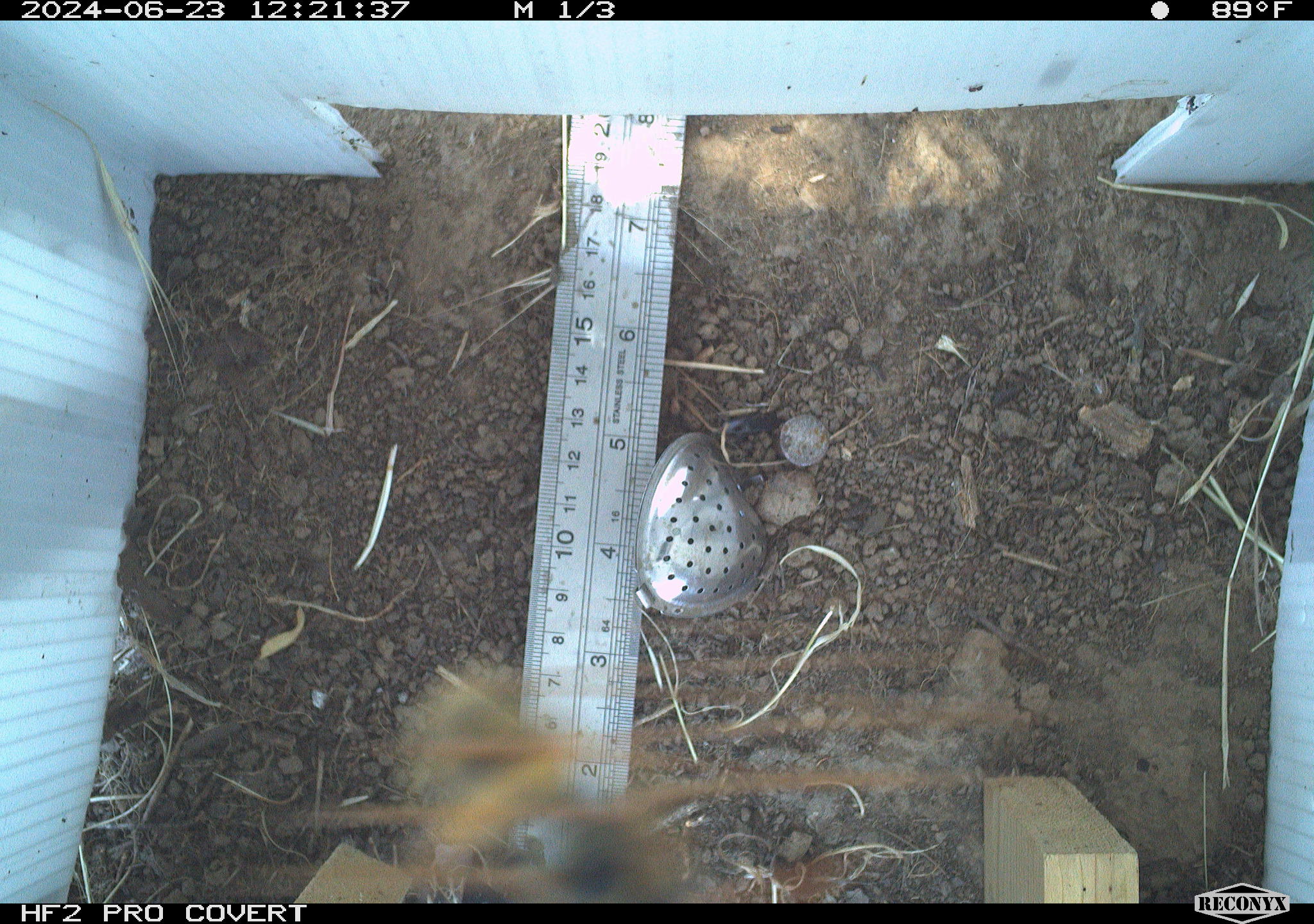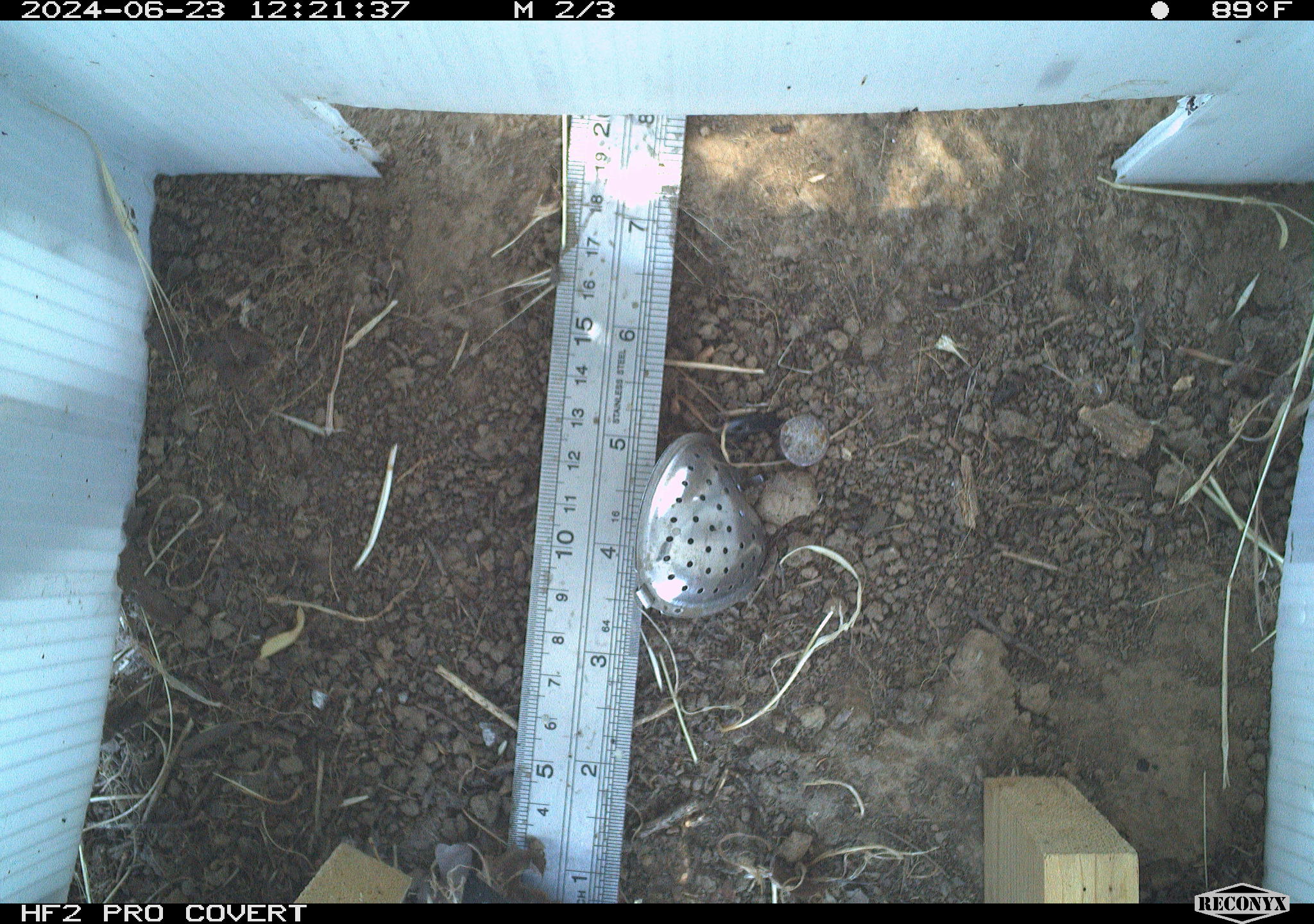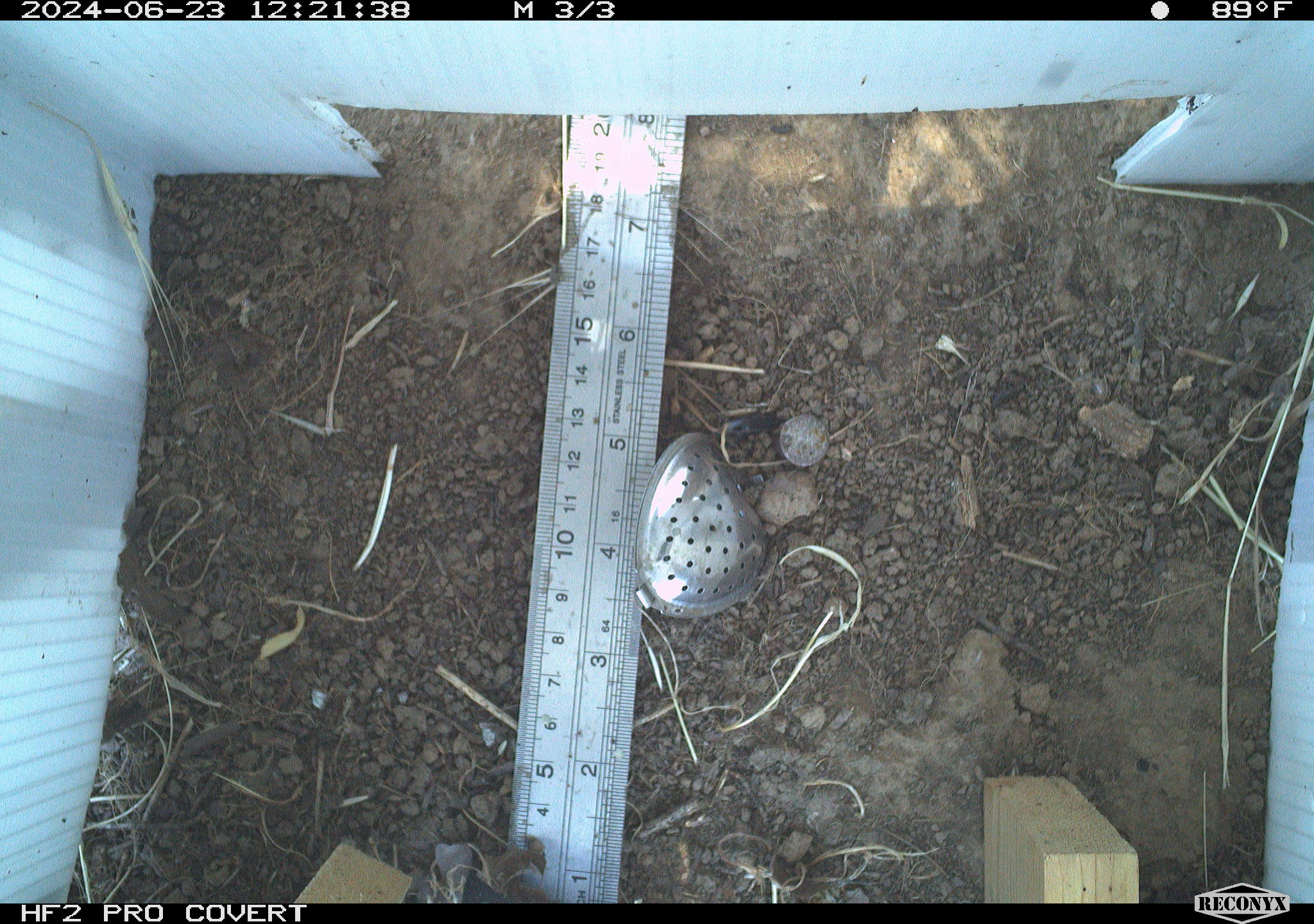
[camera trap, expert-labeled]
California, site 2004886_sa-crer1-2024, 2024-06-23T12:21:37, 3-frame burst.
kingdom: Animalia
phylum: Arthropoda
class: Insecta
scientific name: Insecta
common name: insect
Insect (Insecta).